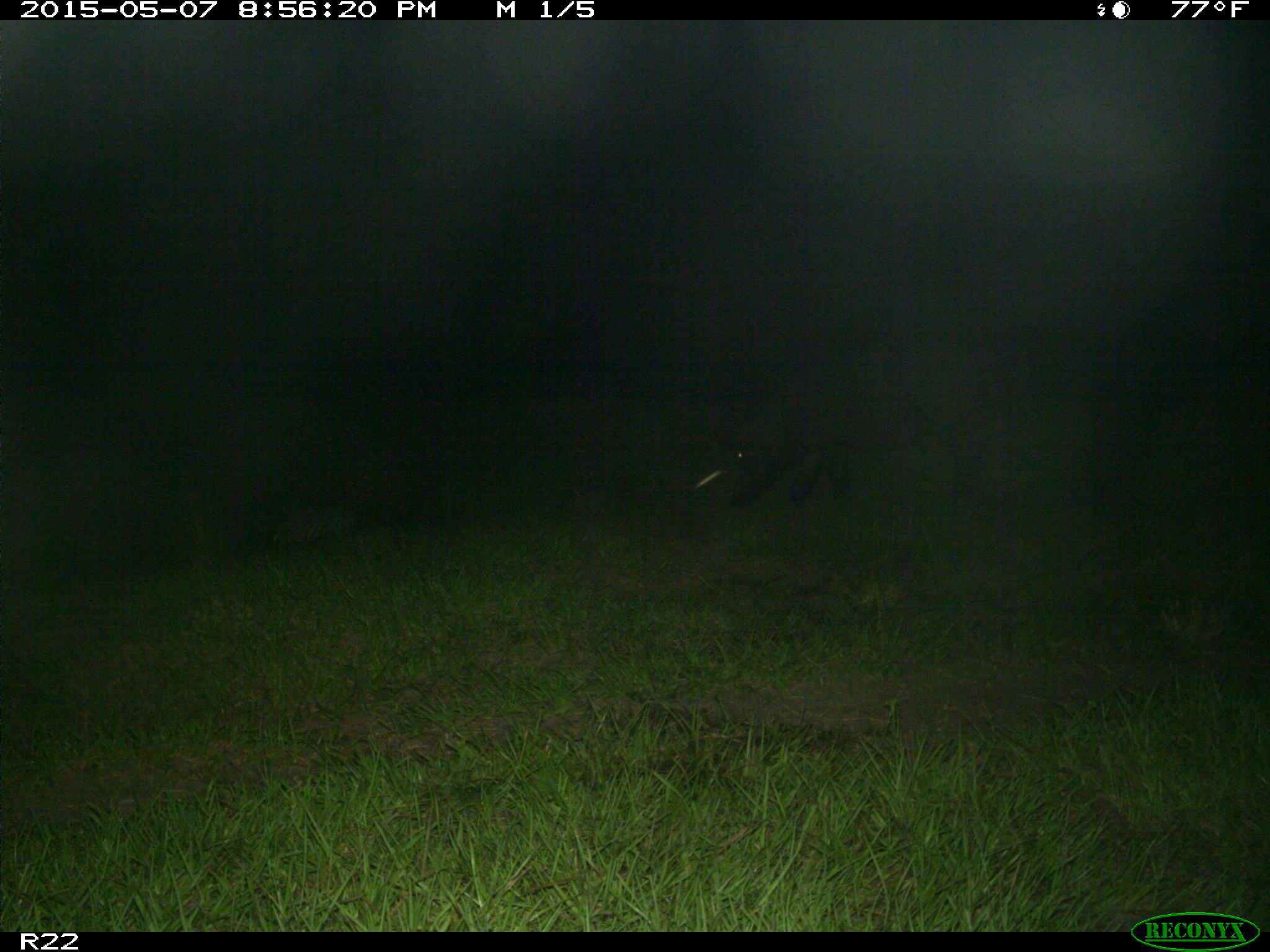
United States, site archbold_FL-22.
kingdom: Animalia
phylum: Chordata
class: Mammalia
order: Artiodactyla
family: Bovidae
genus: Bos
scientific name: Bos taurus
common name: domestic cow